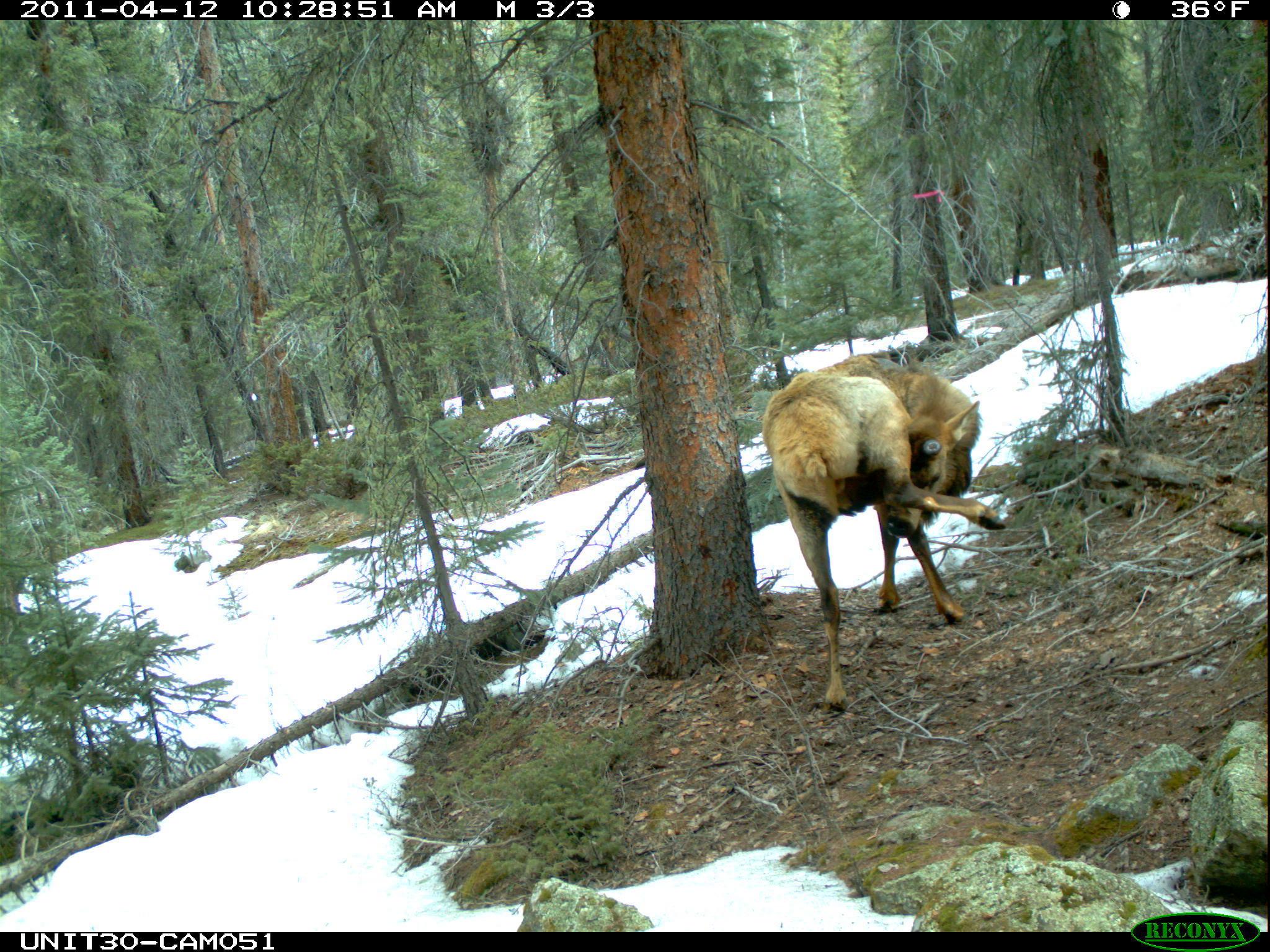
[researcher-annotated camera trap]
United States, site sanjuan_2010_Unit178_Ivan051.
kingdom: Animalia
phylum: Chordata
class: Mammalia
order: Artiodactyla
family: Cervidae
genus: Cervus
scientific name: Cervus elaphus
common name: red deer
Cervus elaphus (red deer).